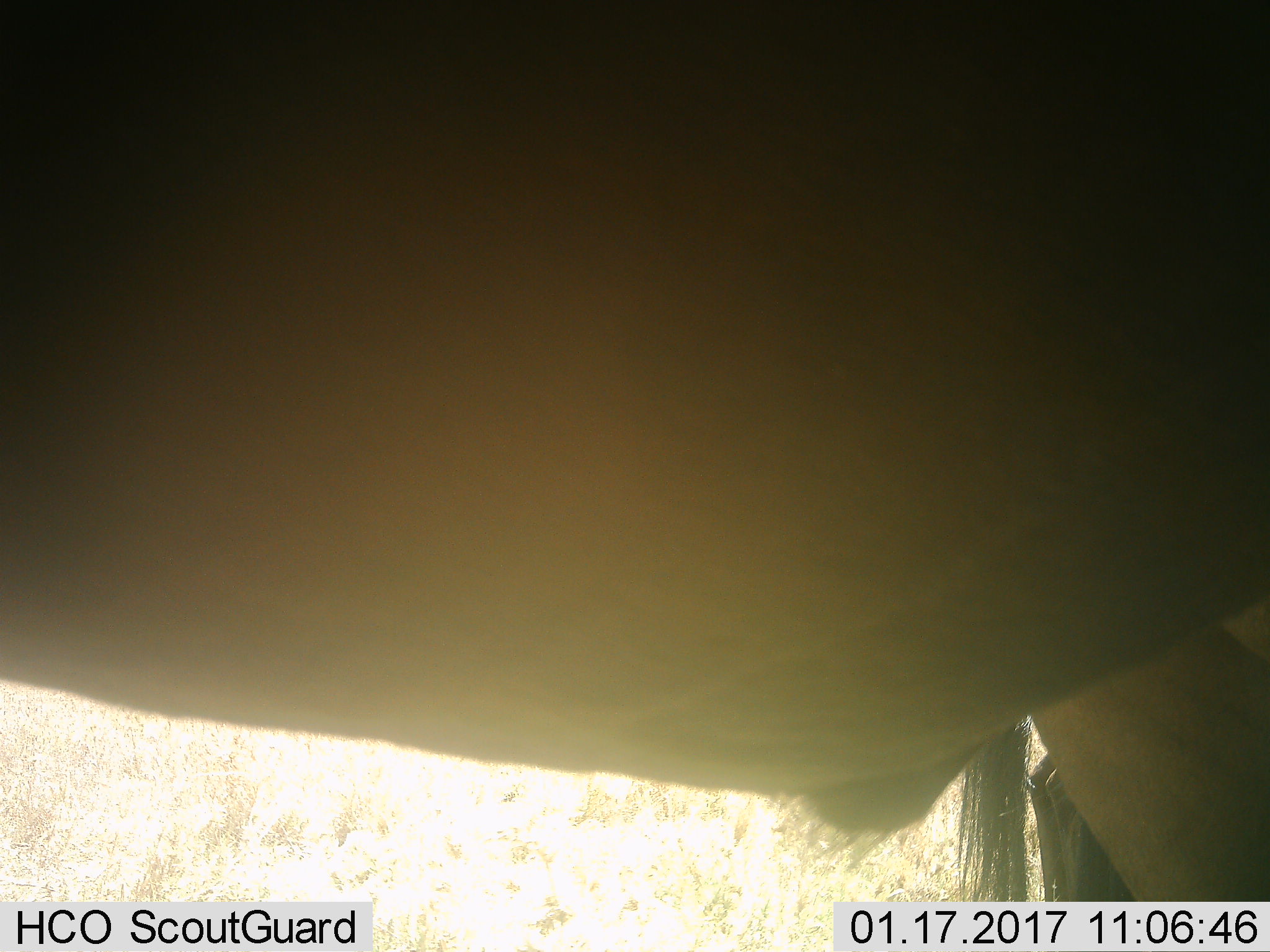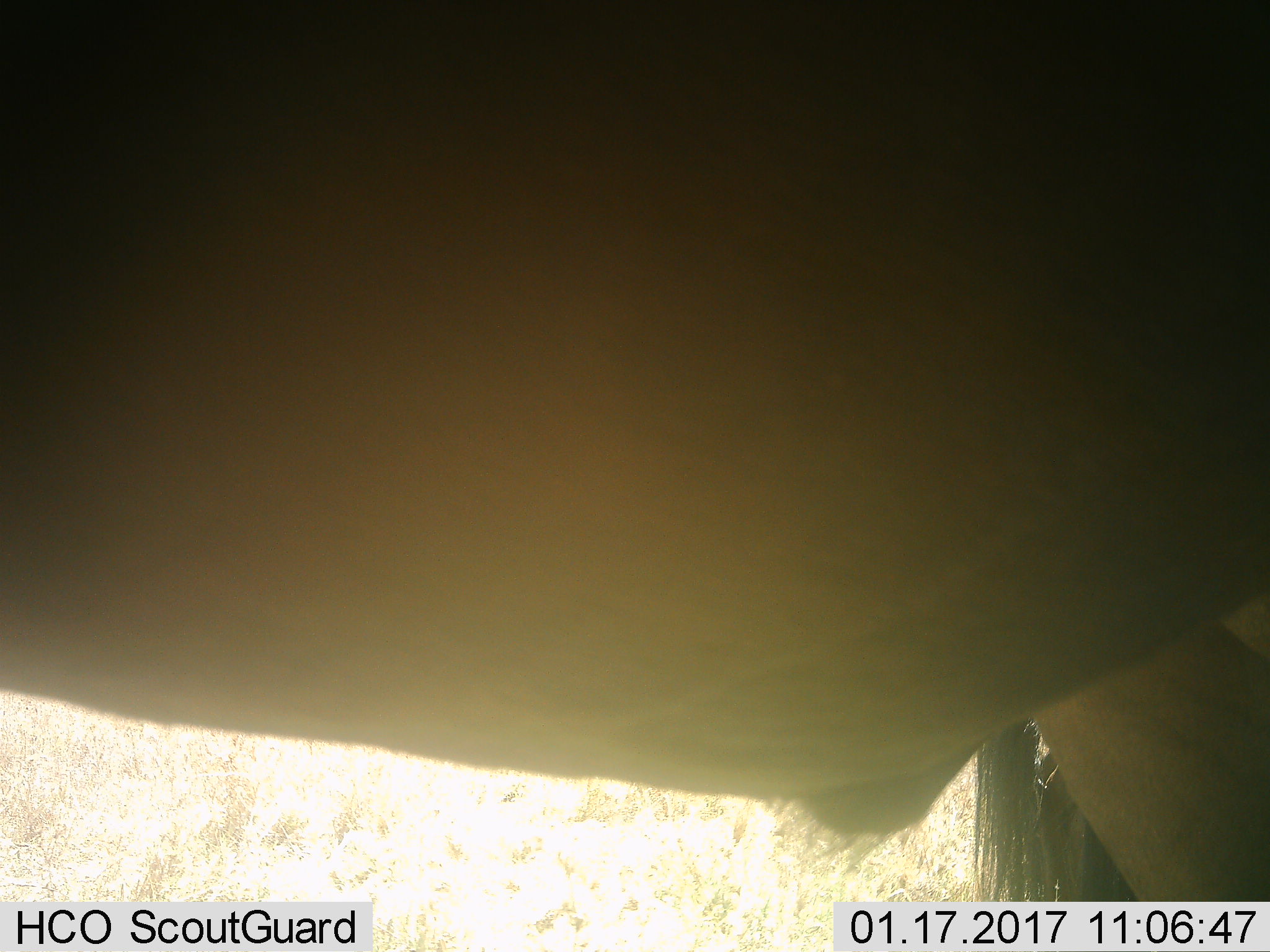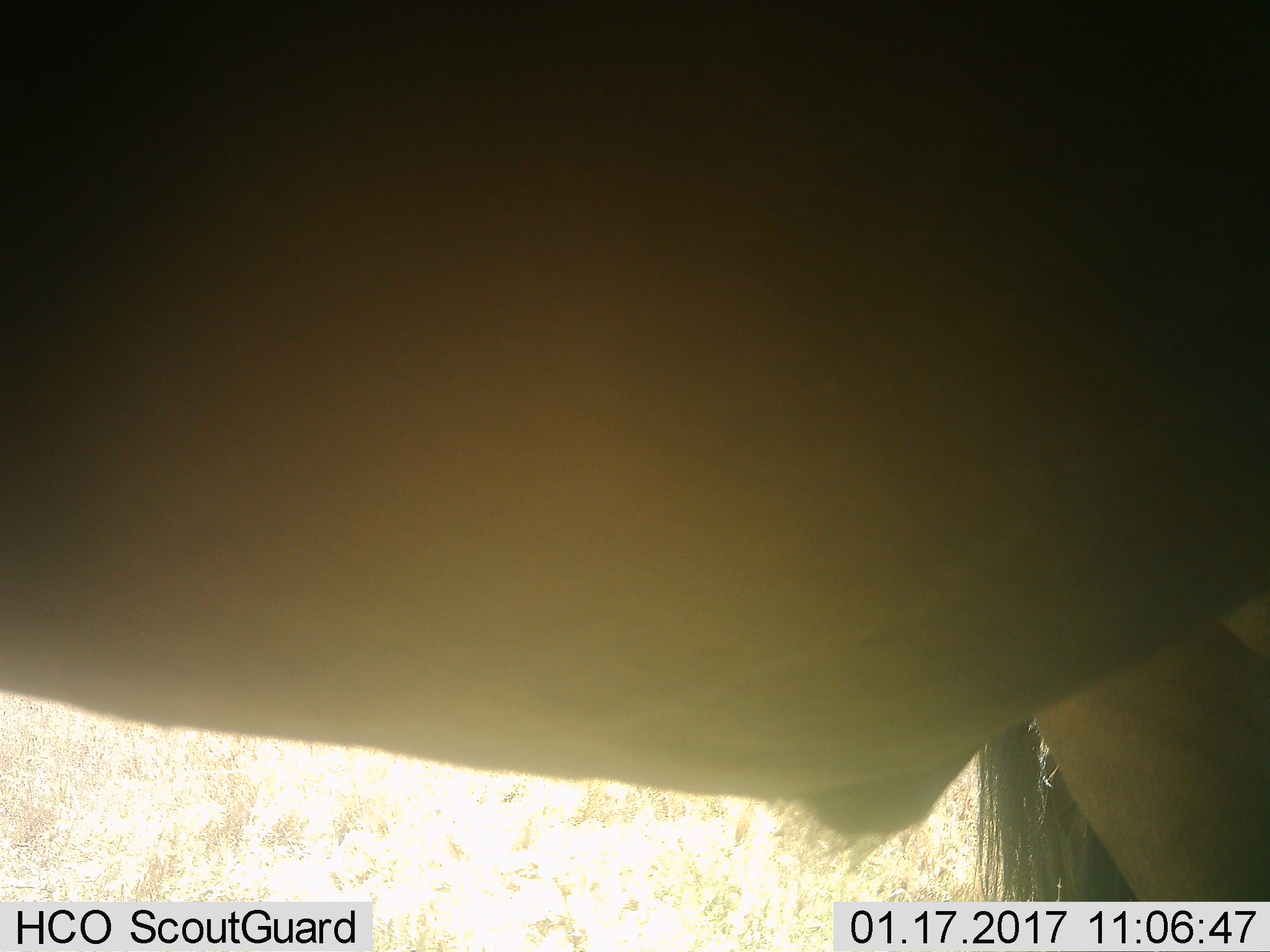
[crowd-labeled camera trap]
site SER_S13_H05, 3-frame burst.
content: unidentified animal